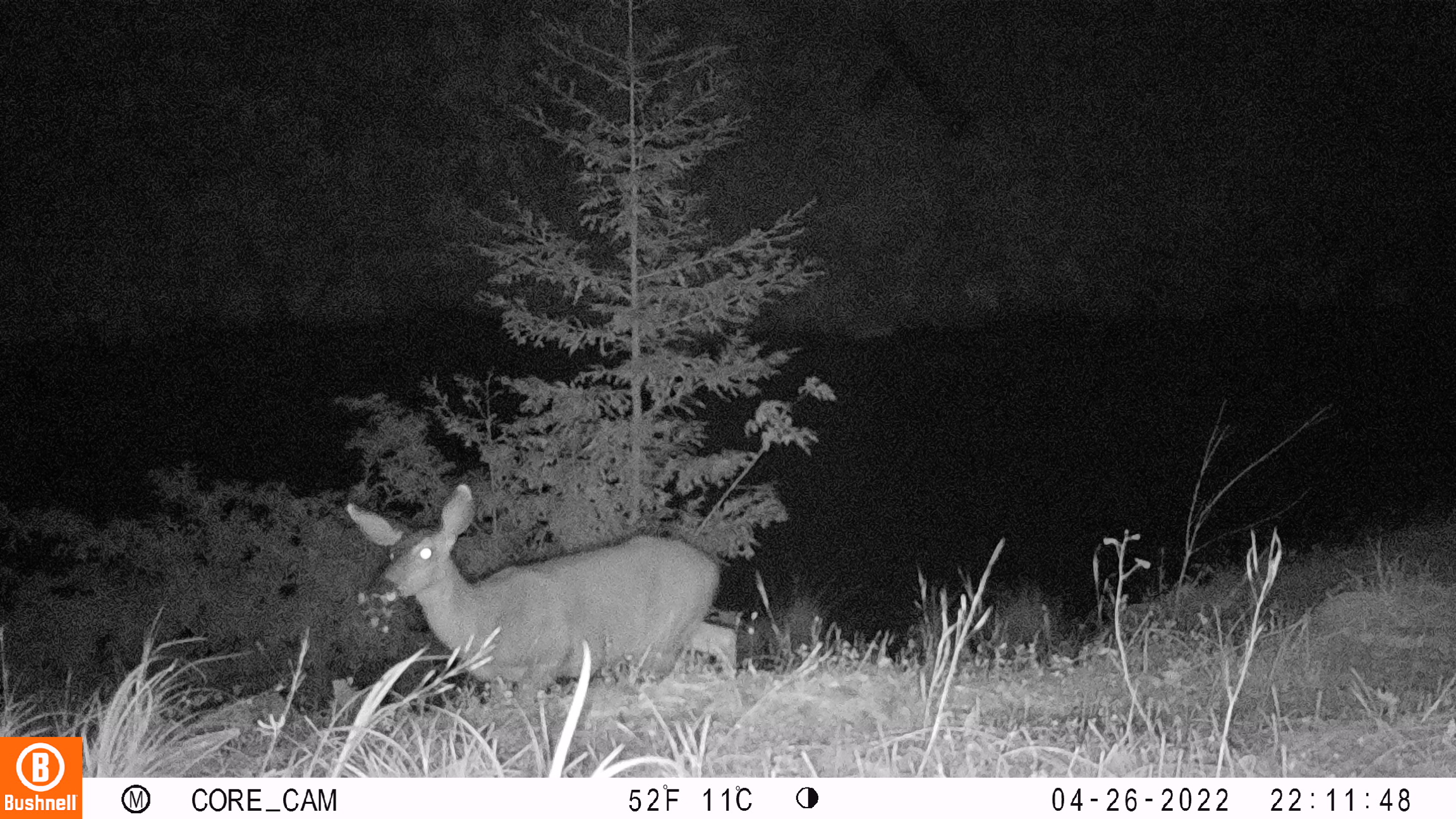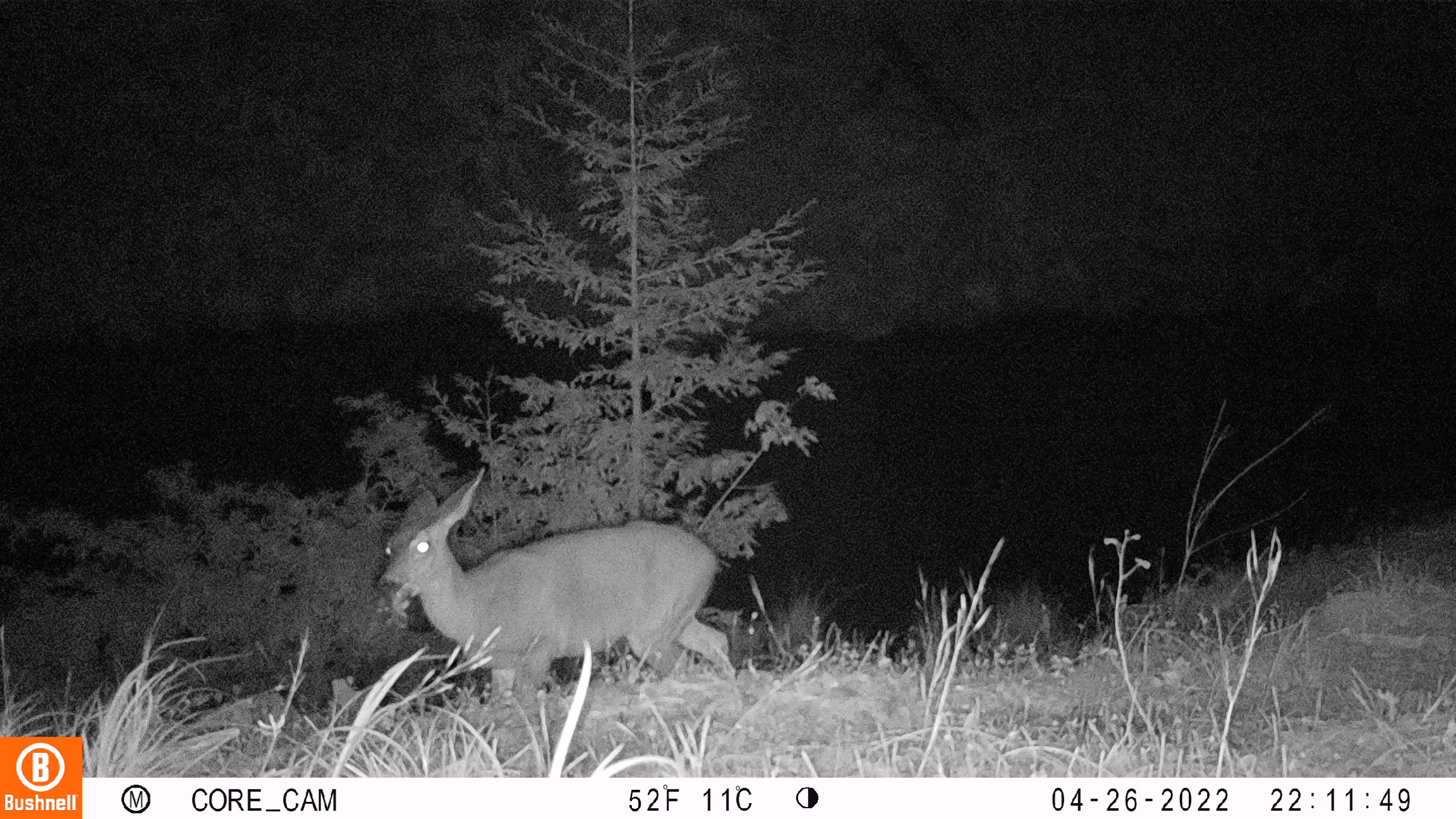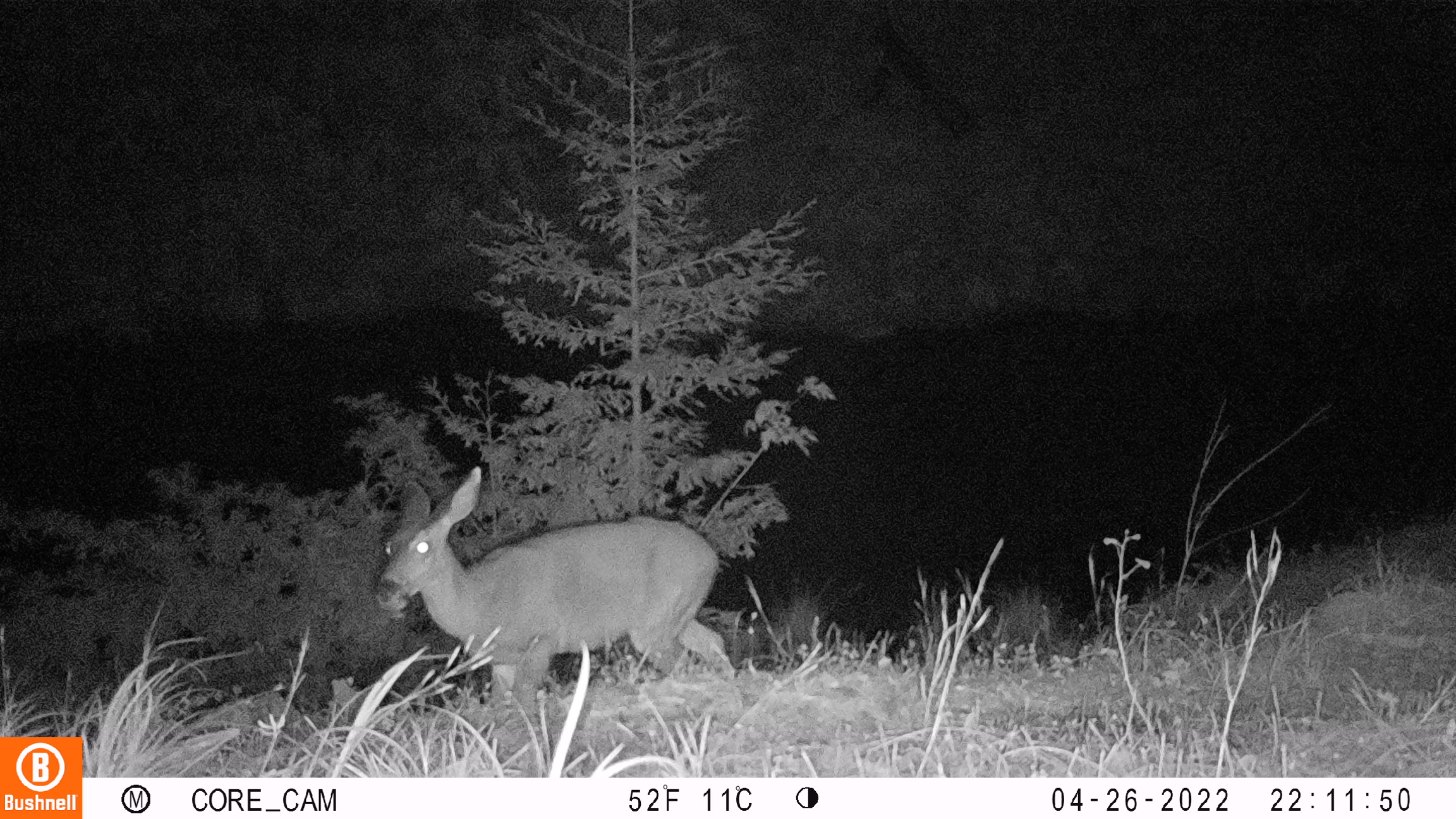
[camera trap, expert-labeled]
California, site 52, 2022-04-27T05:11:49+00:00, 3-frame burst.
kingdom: Animalia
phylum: Chordata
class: Mammalia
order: Artiodactyla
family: Cervidae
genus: Odocoileus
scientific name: Odocoileus hemionus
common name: mule deer